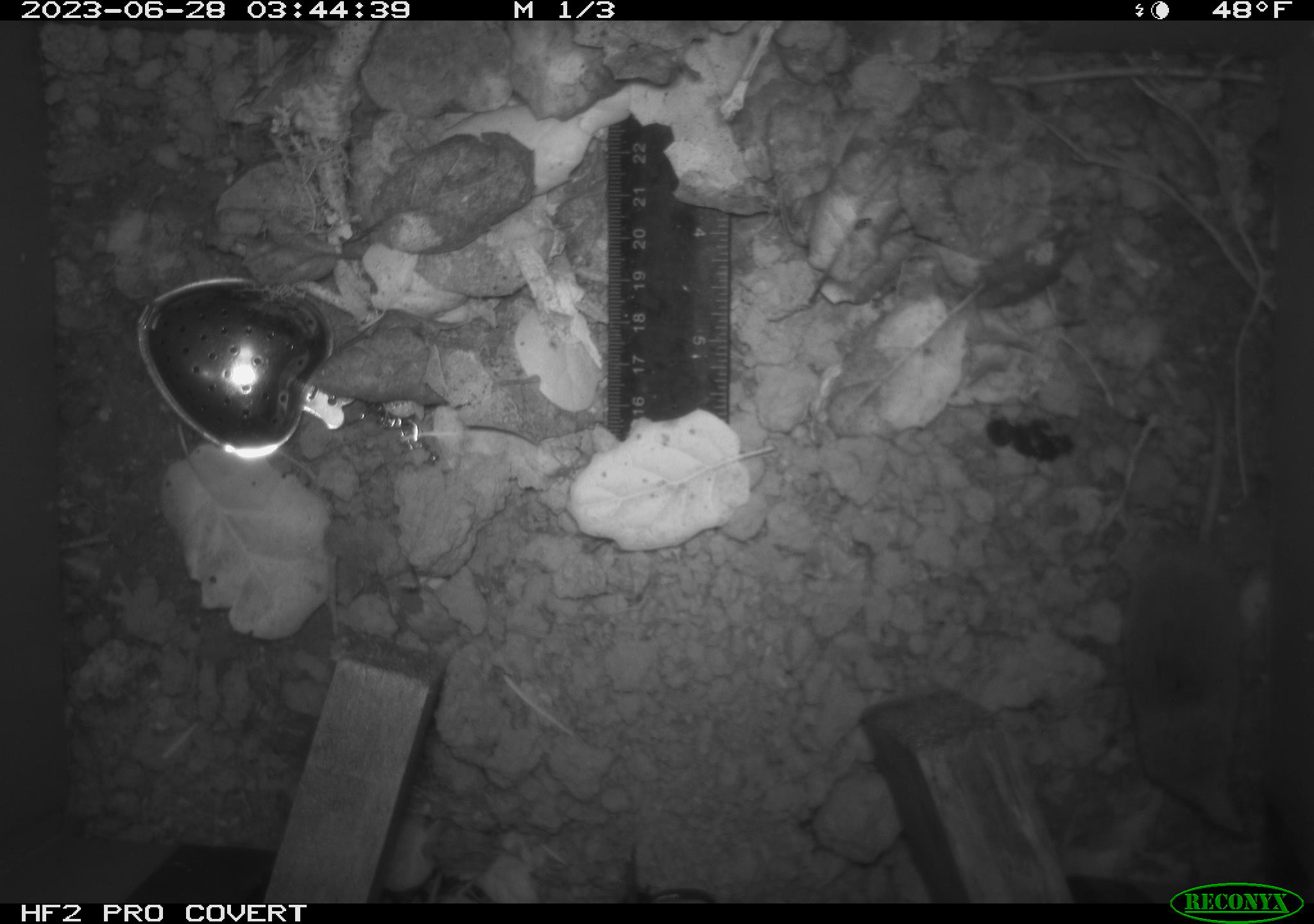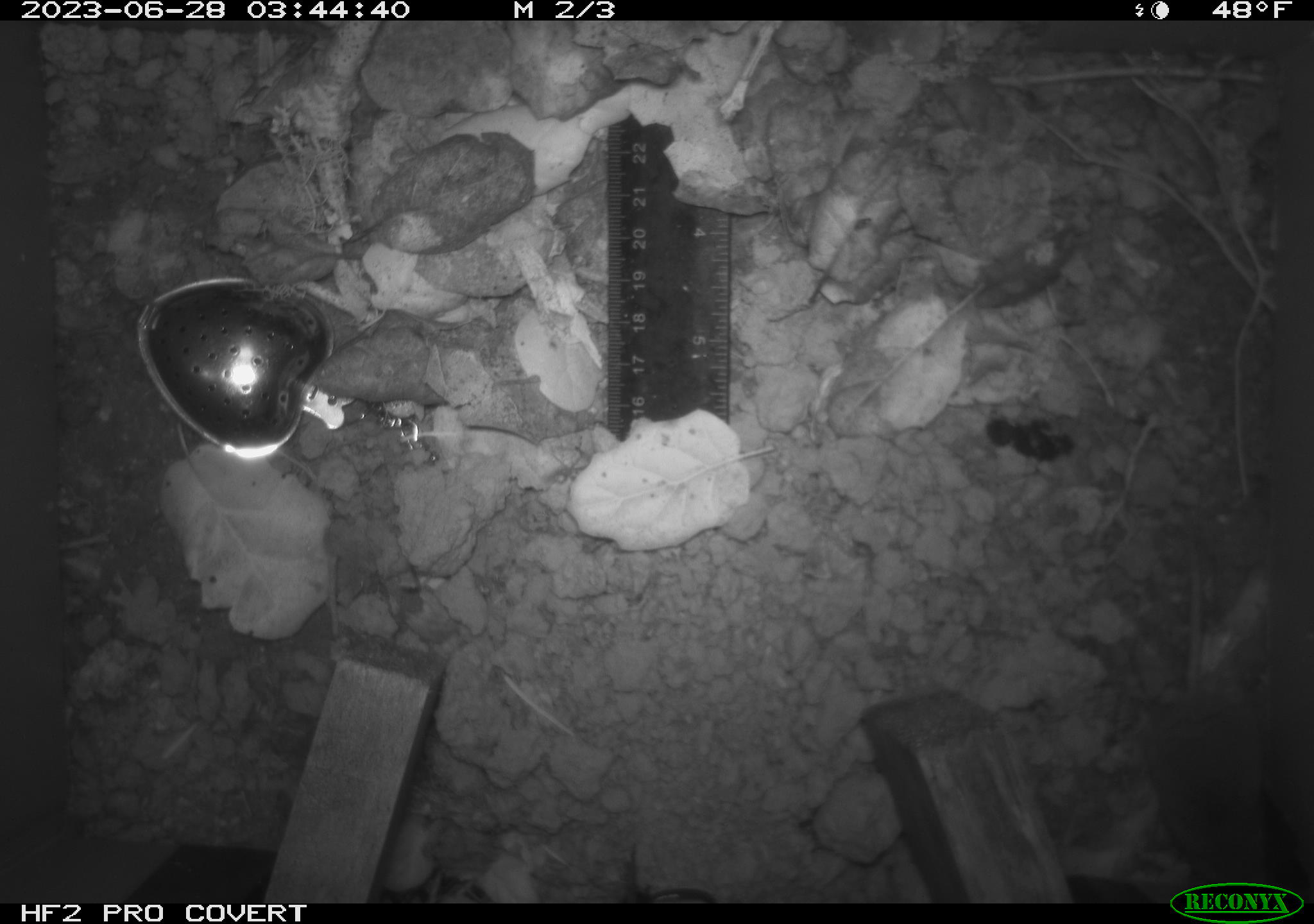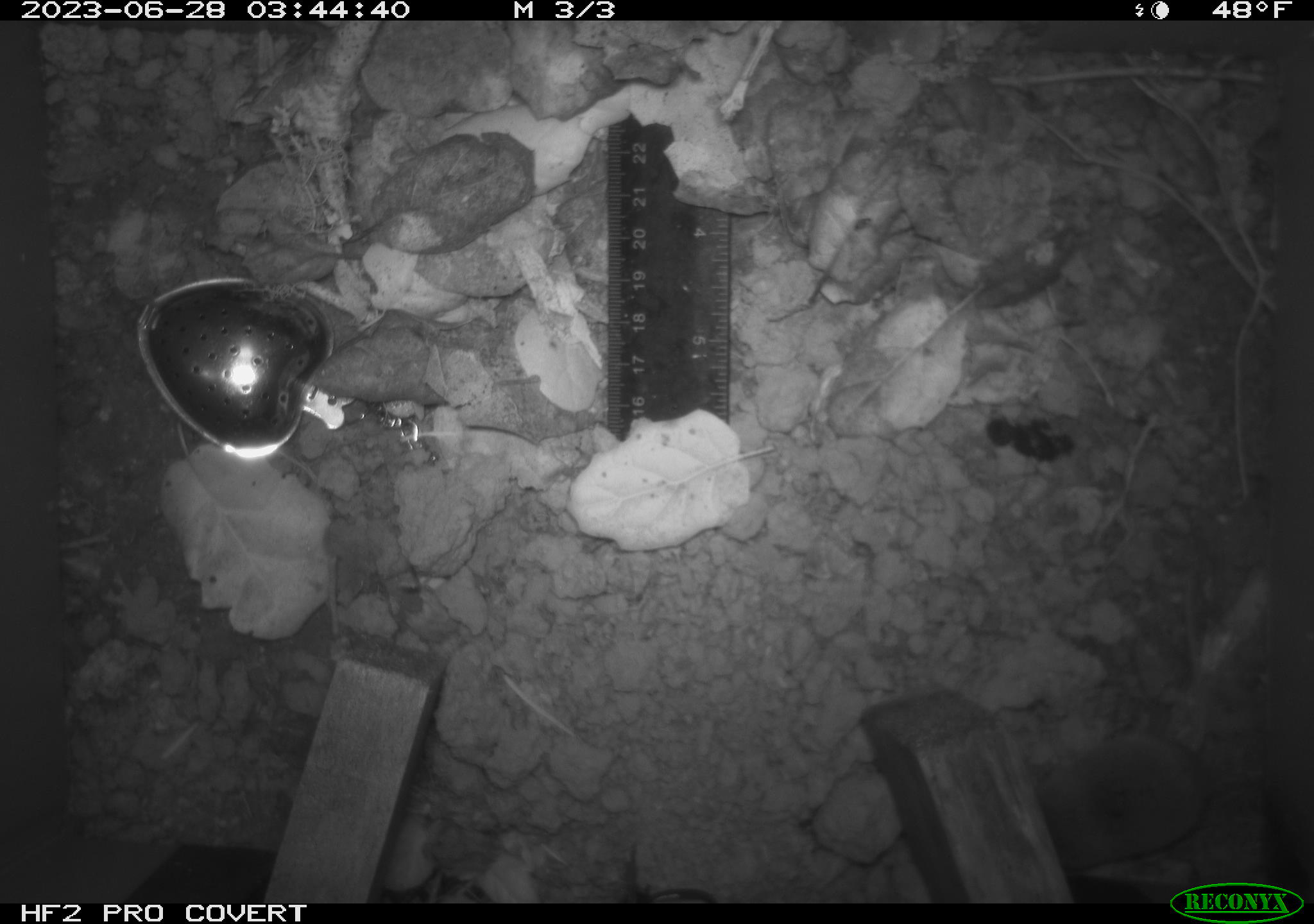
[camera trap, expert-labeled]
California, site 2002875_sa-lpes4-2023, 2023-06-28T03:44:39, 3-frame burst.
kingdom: Animalia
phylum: Chordata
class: Mammalia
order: Eulipotyphla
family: Soricidae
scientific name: Soricidae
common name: shrews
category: soricidae family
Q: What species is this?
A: Soricidae family (shrews) (Soricidae).